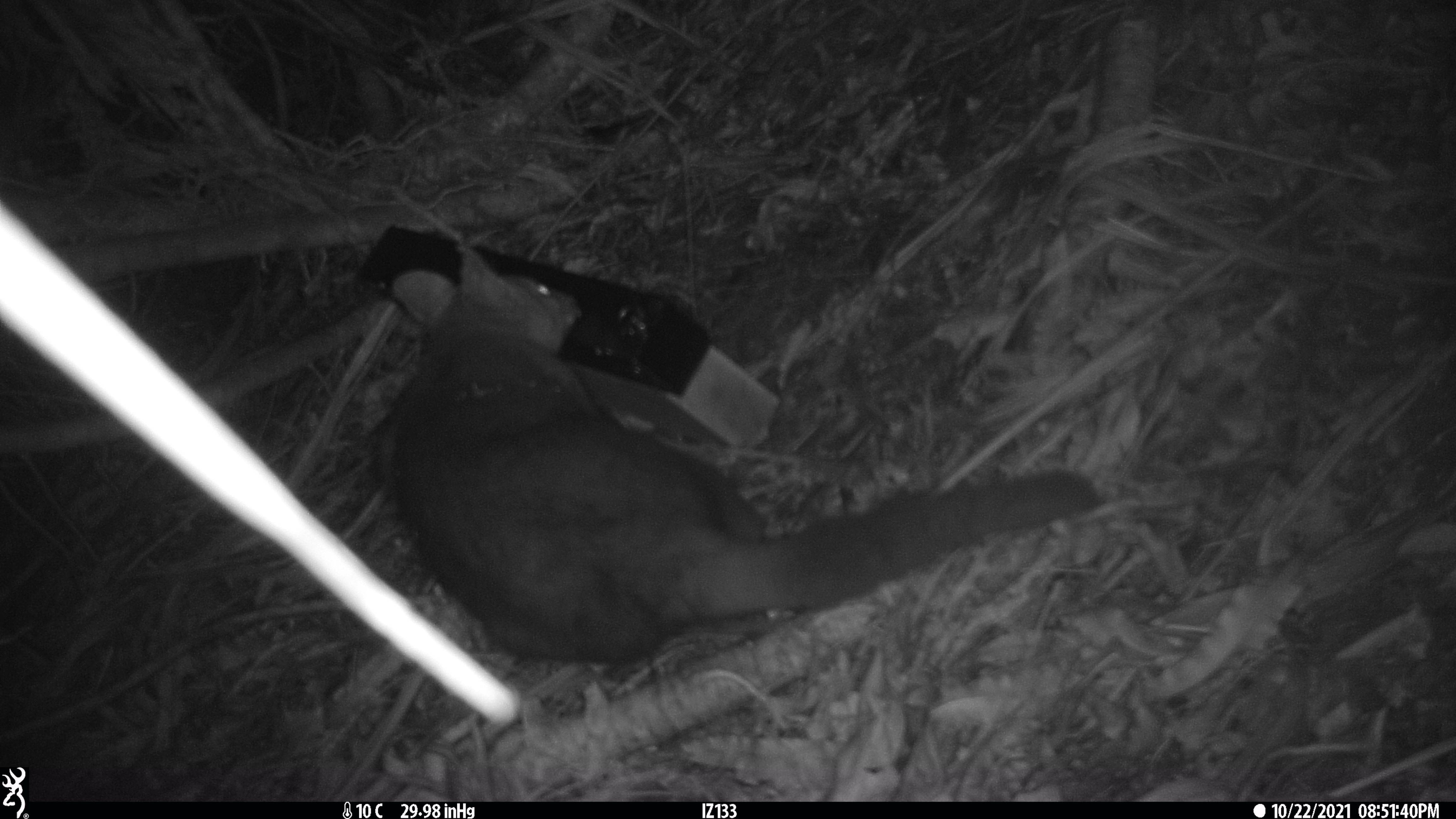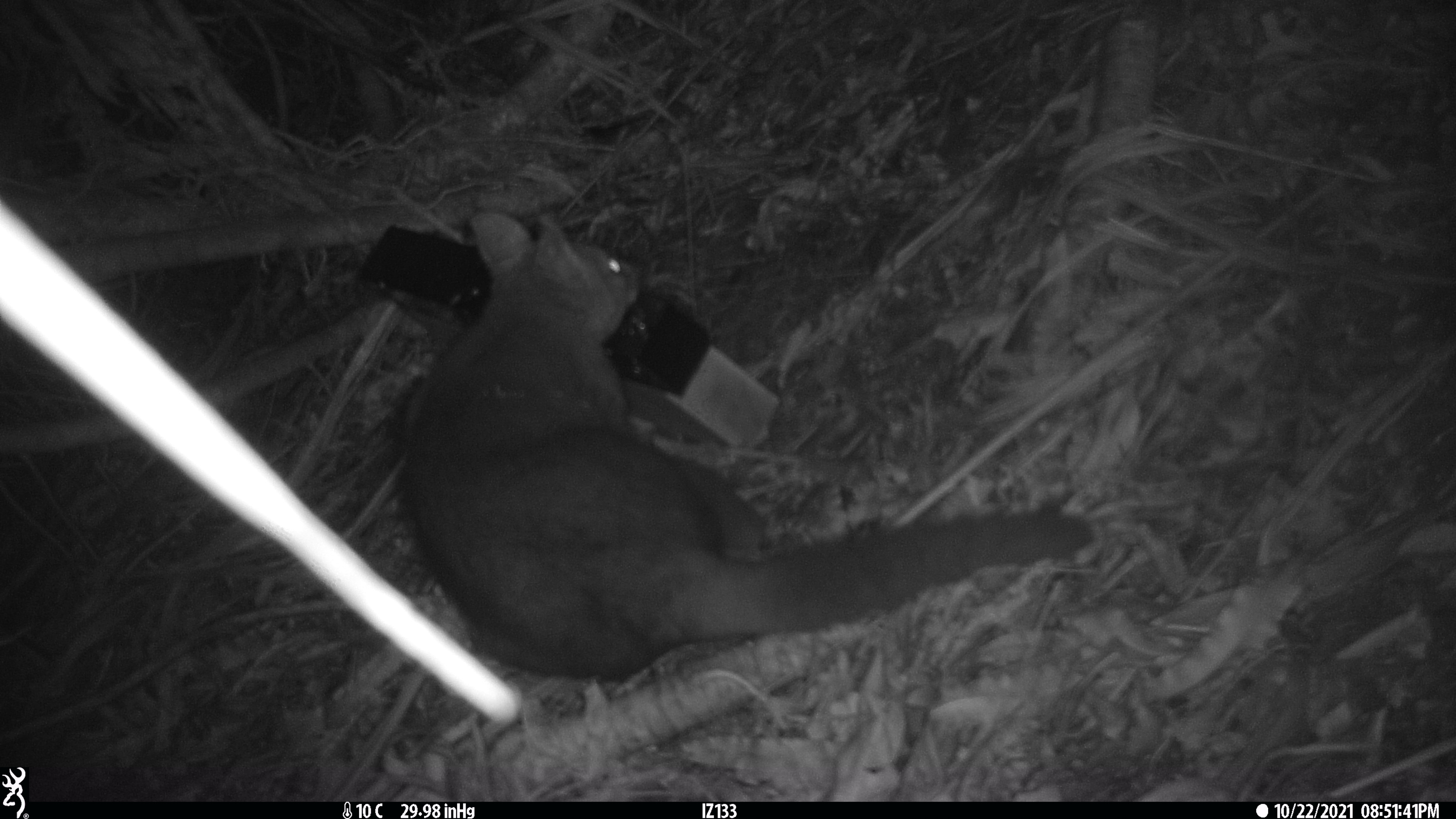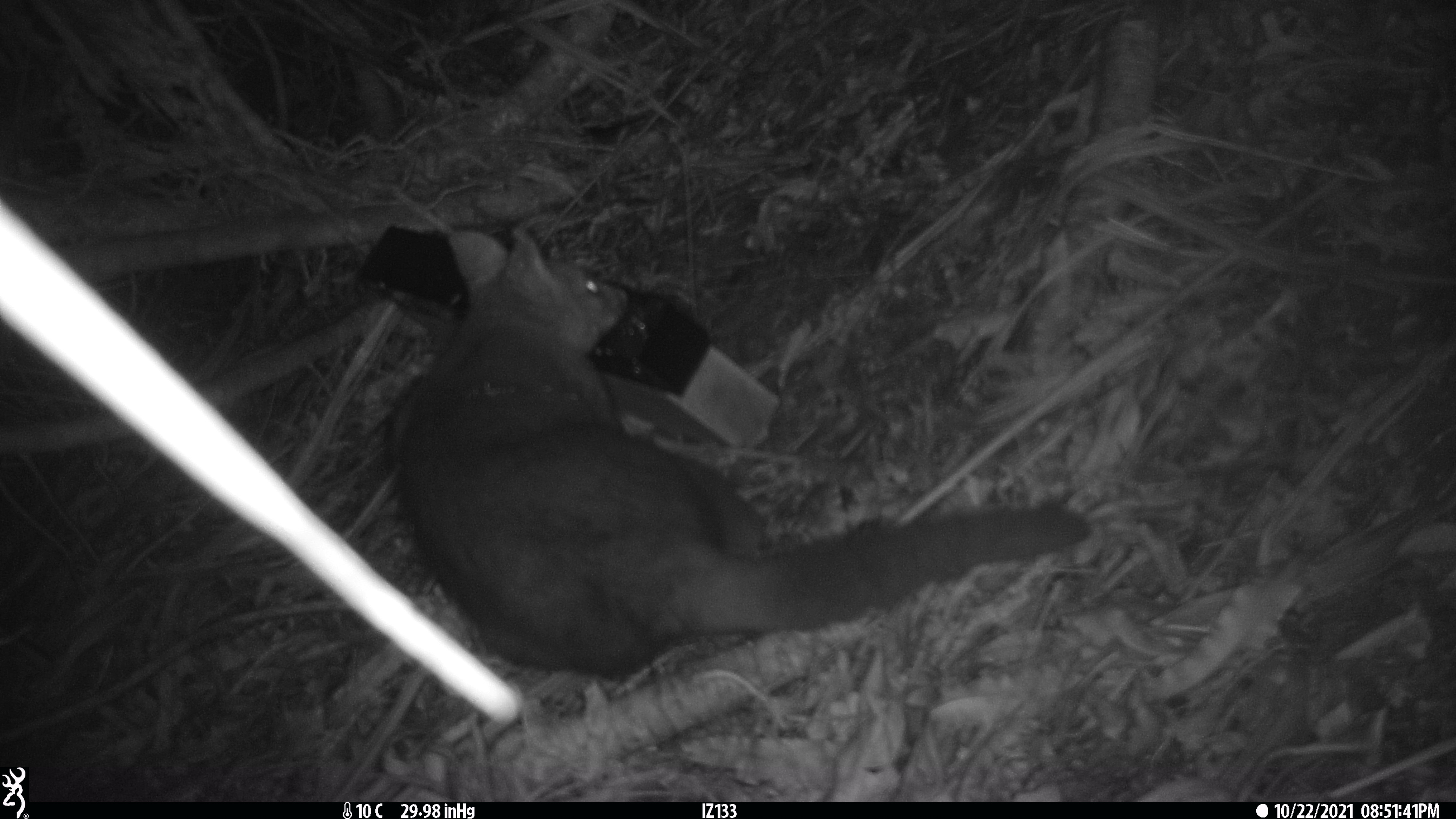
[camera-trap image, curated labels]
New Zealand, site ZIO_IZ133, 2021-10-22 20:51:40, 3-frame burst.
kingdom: Animalia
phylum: Chordata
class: Mammalia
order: Diprotodontia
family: Phalangeridae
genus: Trichosurus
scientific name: Trichosurus vulpecula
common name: common brushtail possum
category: possum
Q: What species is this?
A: Possum (common brushtail possum) (Trichosurus vulpecula).